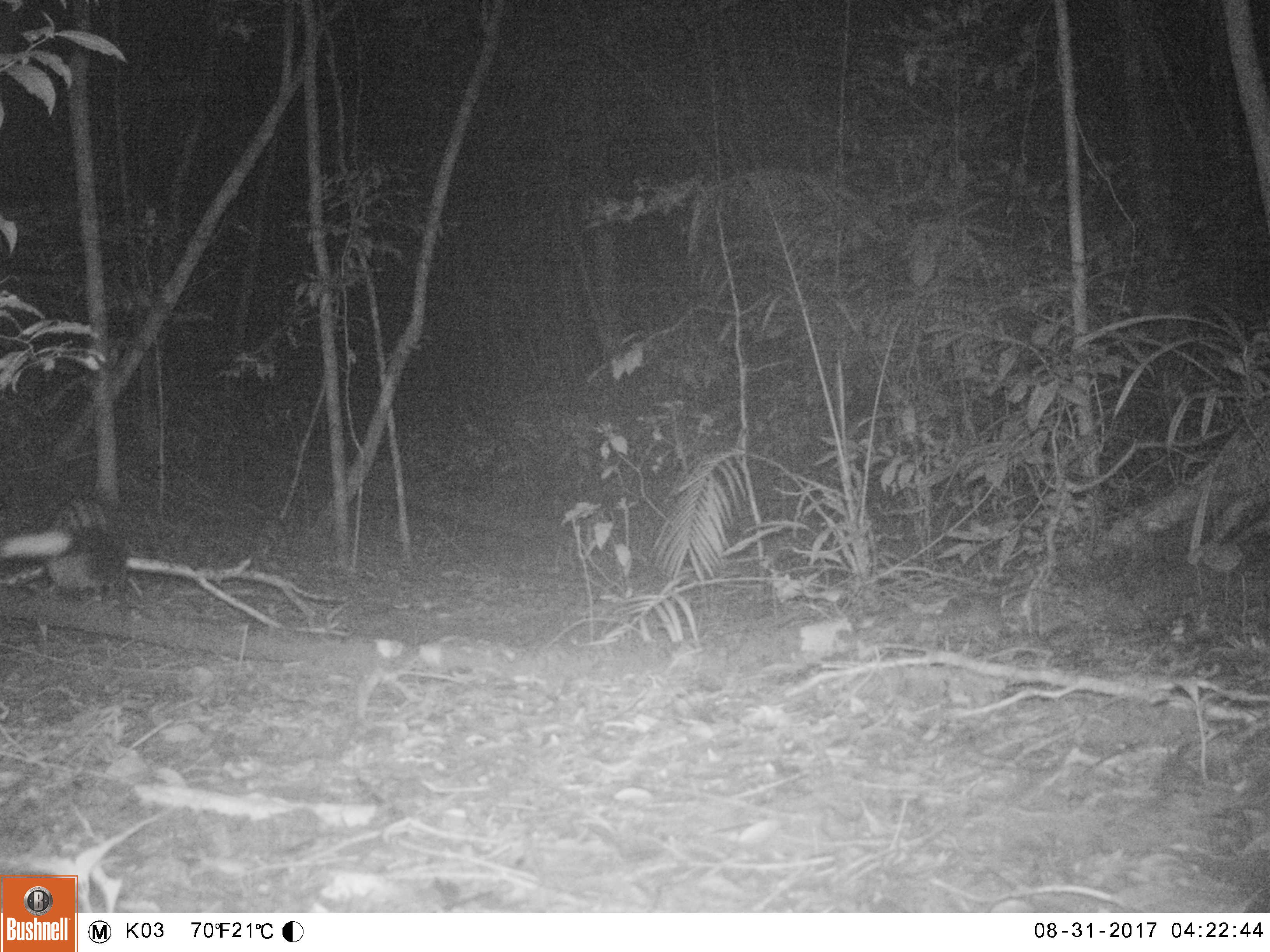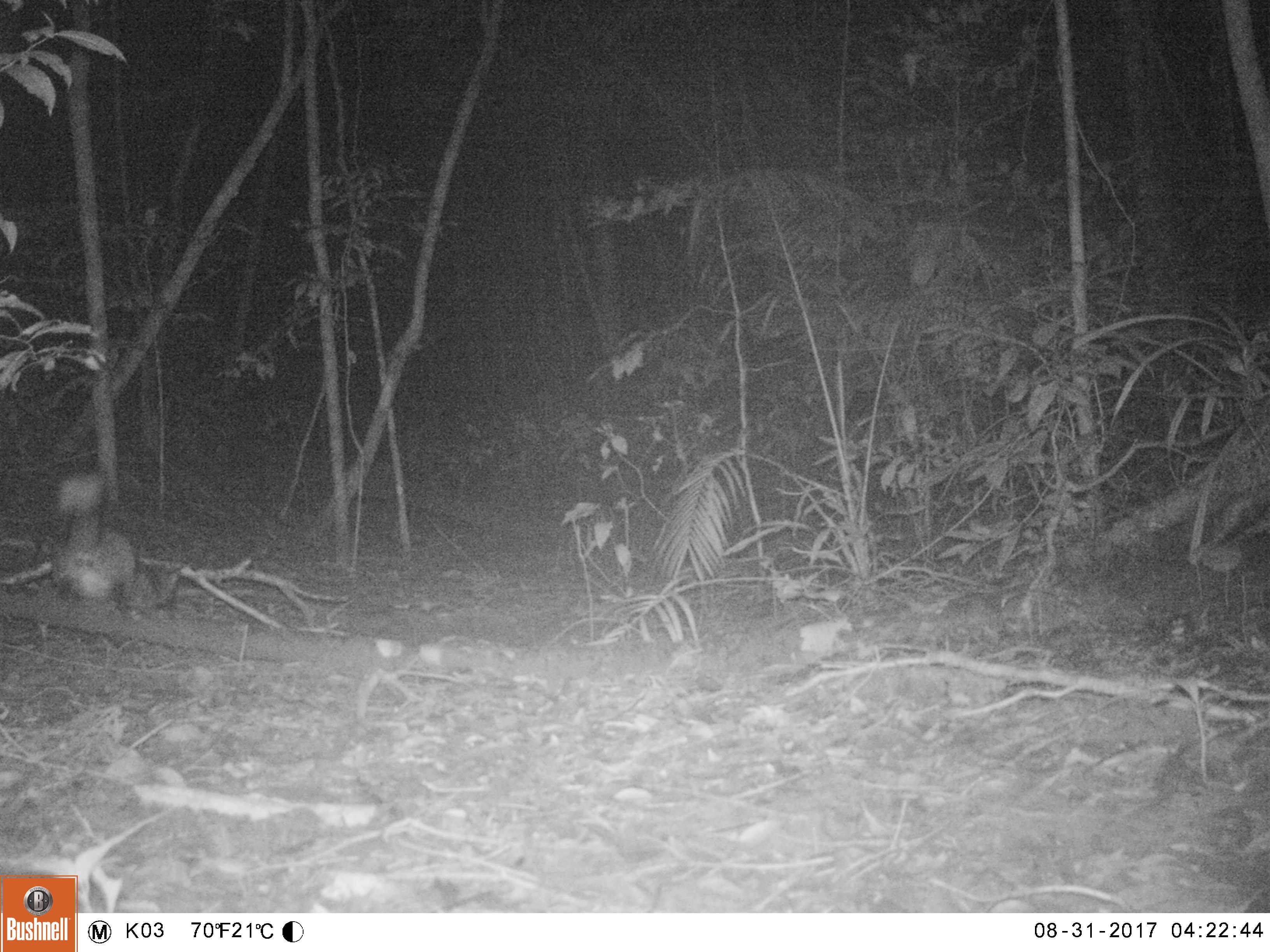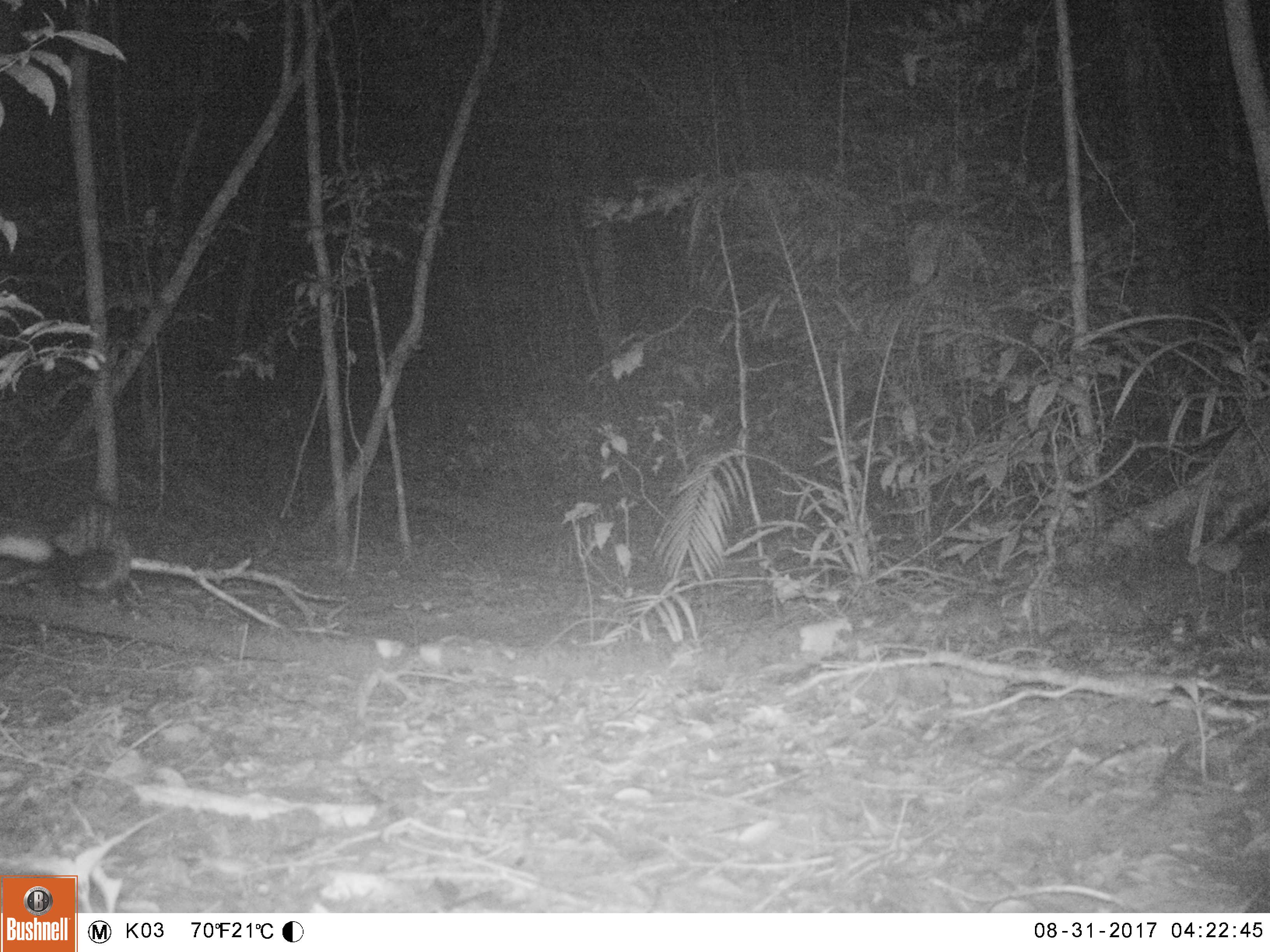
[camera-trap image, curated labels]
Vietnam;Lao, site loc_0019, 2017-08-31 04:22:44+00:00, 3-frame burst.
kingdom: Animalia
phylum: Chordata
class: Mammalia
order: Carnivora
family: Viverridae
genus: Paradoxurus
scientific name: Paradoxurus hermaphroditus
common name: common palm civet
Common palm civet (Paradoxurus hermaphroditus). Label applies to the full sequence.